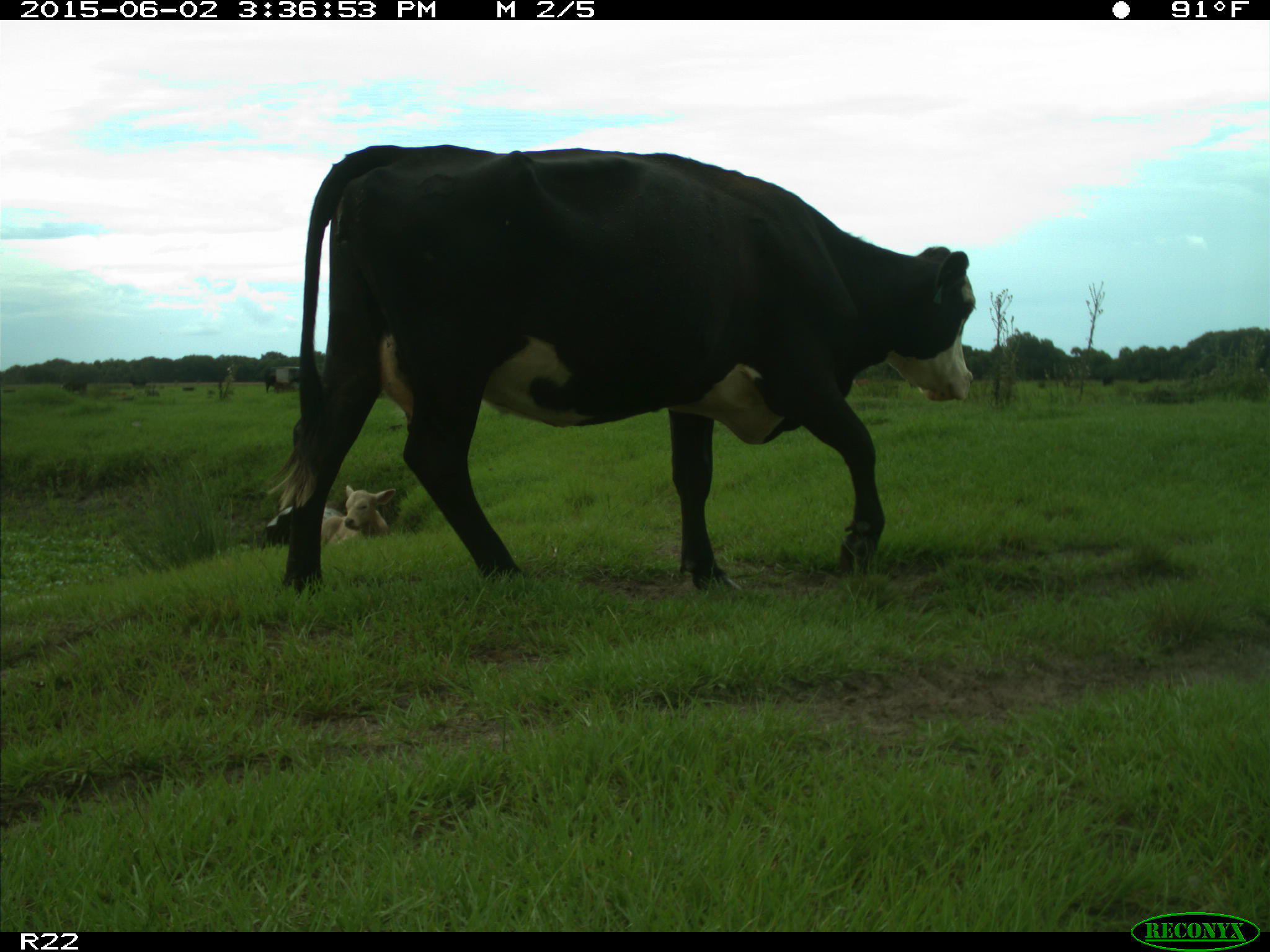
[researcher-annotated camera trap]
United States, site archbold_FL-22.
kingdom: Animalia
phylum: Chordata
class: Mammalia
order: Artiodactyla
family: Bovidae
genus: Bos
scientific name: Bos taurus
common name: domestic cow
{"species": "Bos taurus (domestic cow)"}